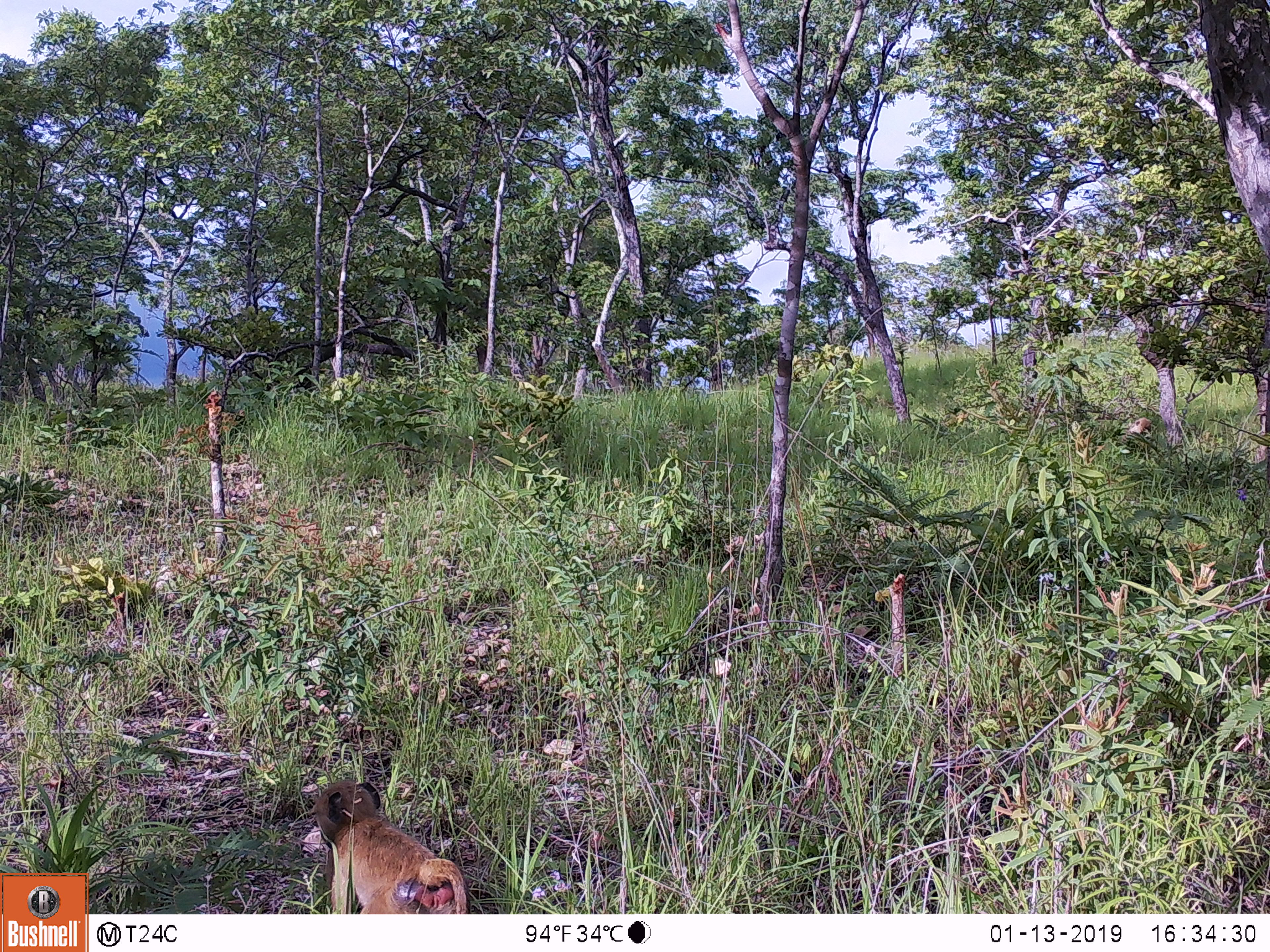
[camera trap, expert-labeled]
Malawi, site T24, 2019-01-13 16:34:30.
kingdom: Animalia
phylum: Chordata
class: Mammalia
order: Primates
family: Cercopithecidae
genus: Papio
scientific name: Papio cynocephalus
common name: yellow baboon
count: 1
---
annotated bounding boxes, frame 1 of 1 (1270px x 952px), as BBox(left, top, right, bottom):
yellow baboon: BBox(295, 771, 474, 909)